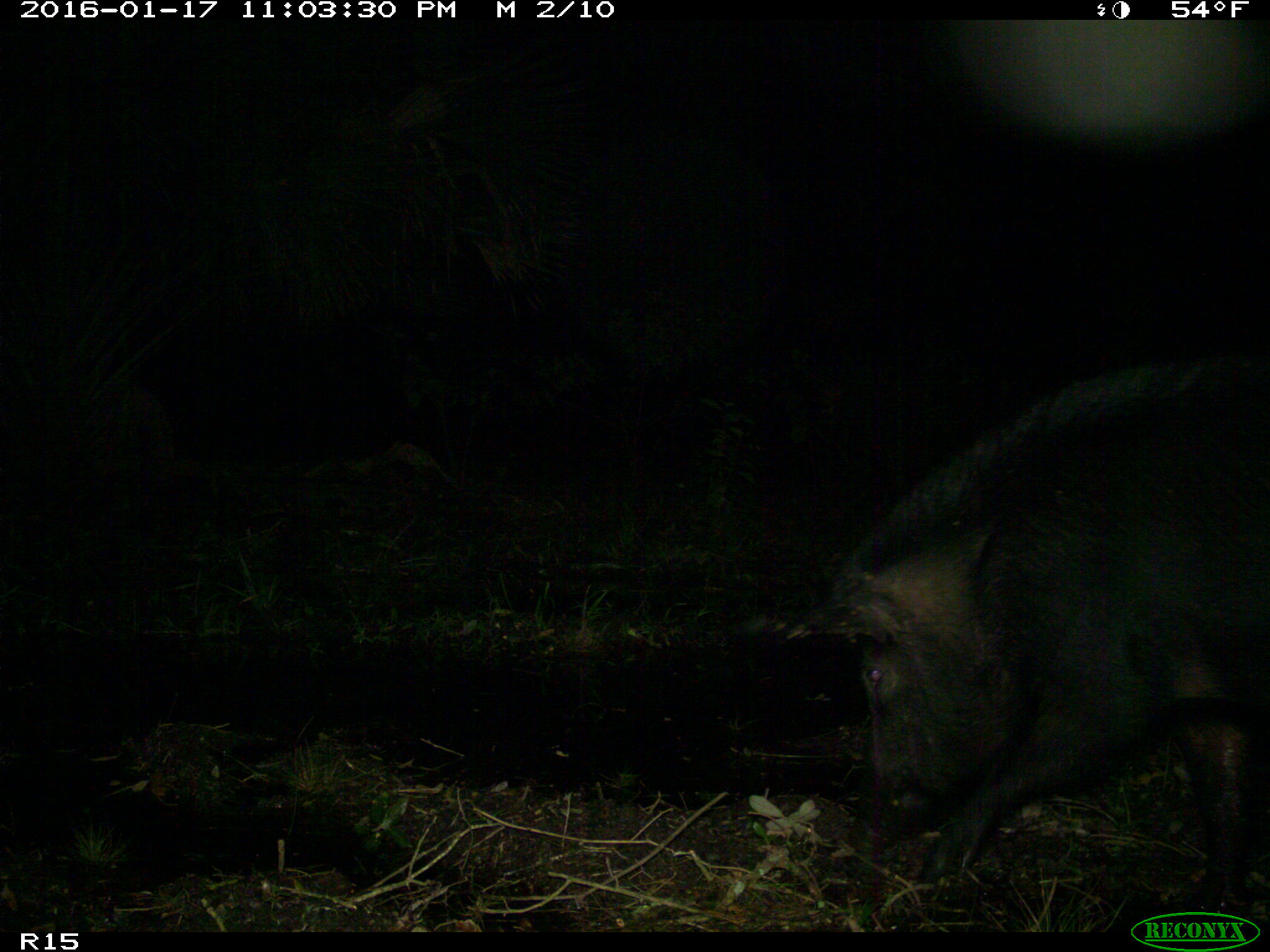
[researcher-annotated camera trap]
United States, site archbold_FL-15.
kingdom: Animalia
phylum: Chordata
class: Mammalia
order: Artiodactyla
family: Suidae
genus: Sus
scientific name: Sus scrofa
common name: wild boar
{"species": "Sus scrofa (wild boar)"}